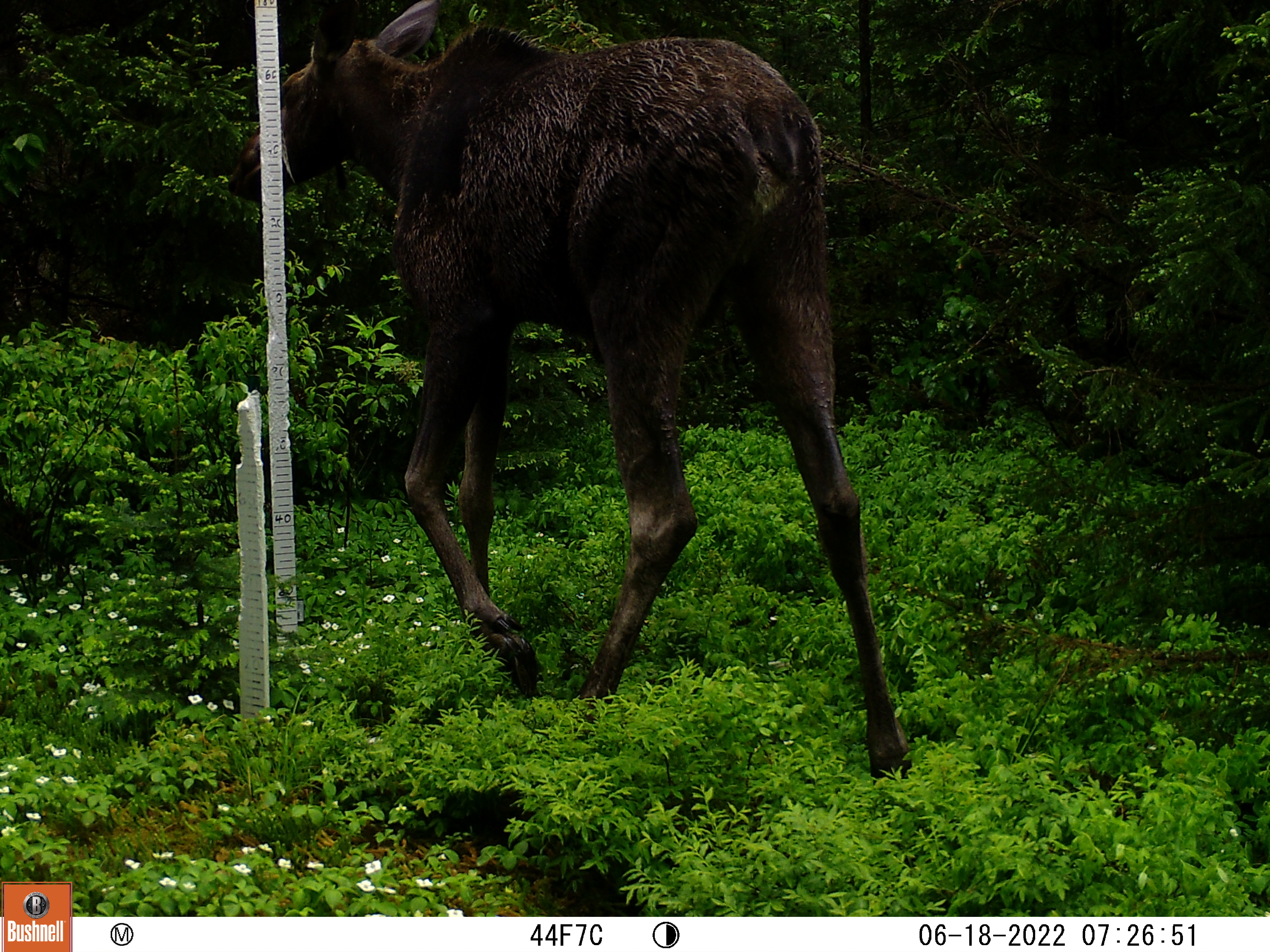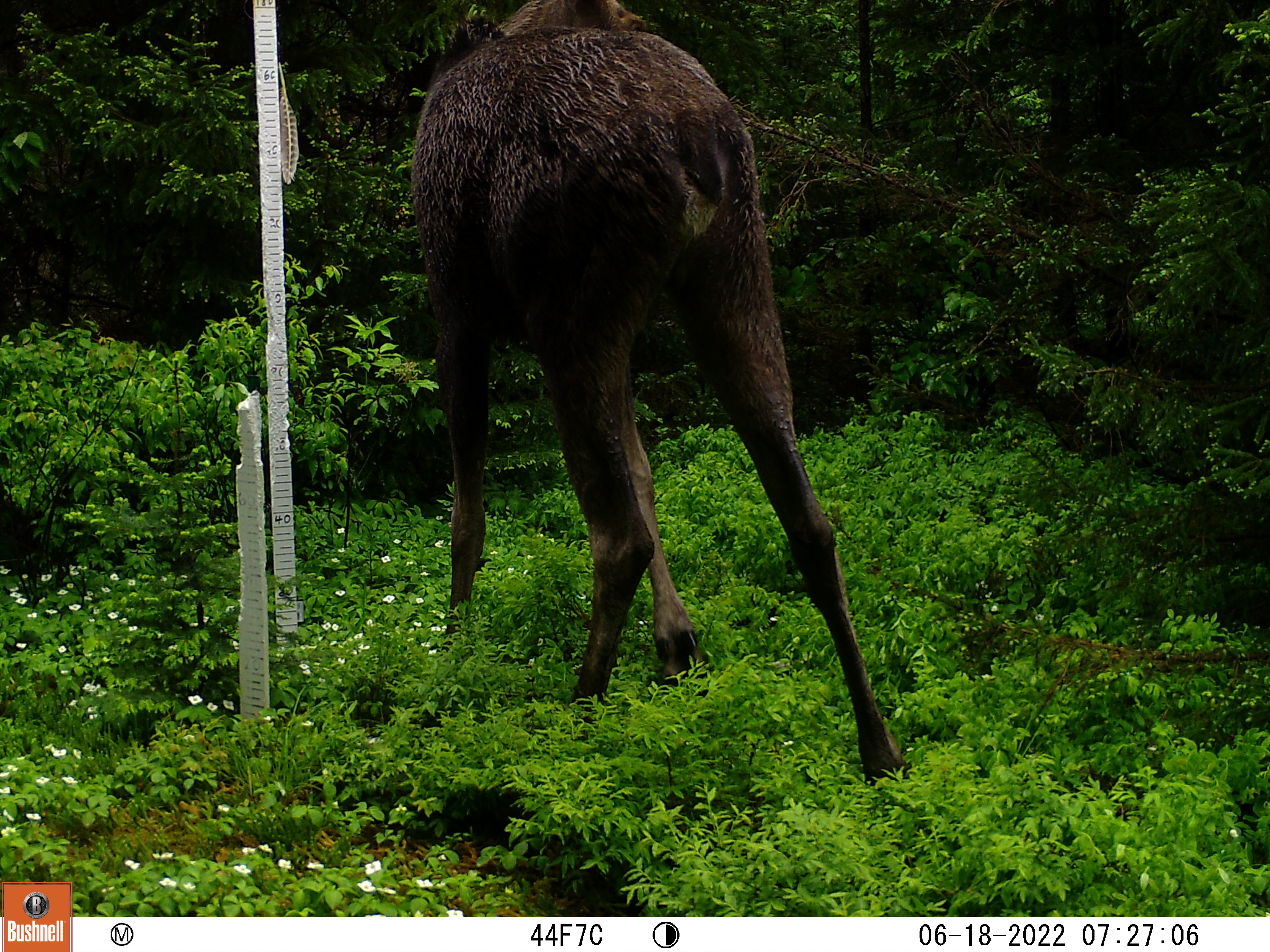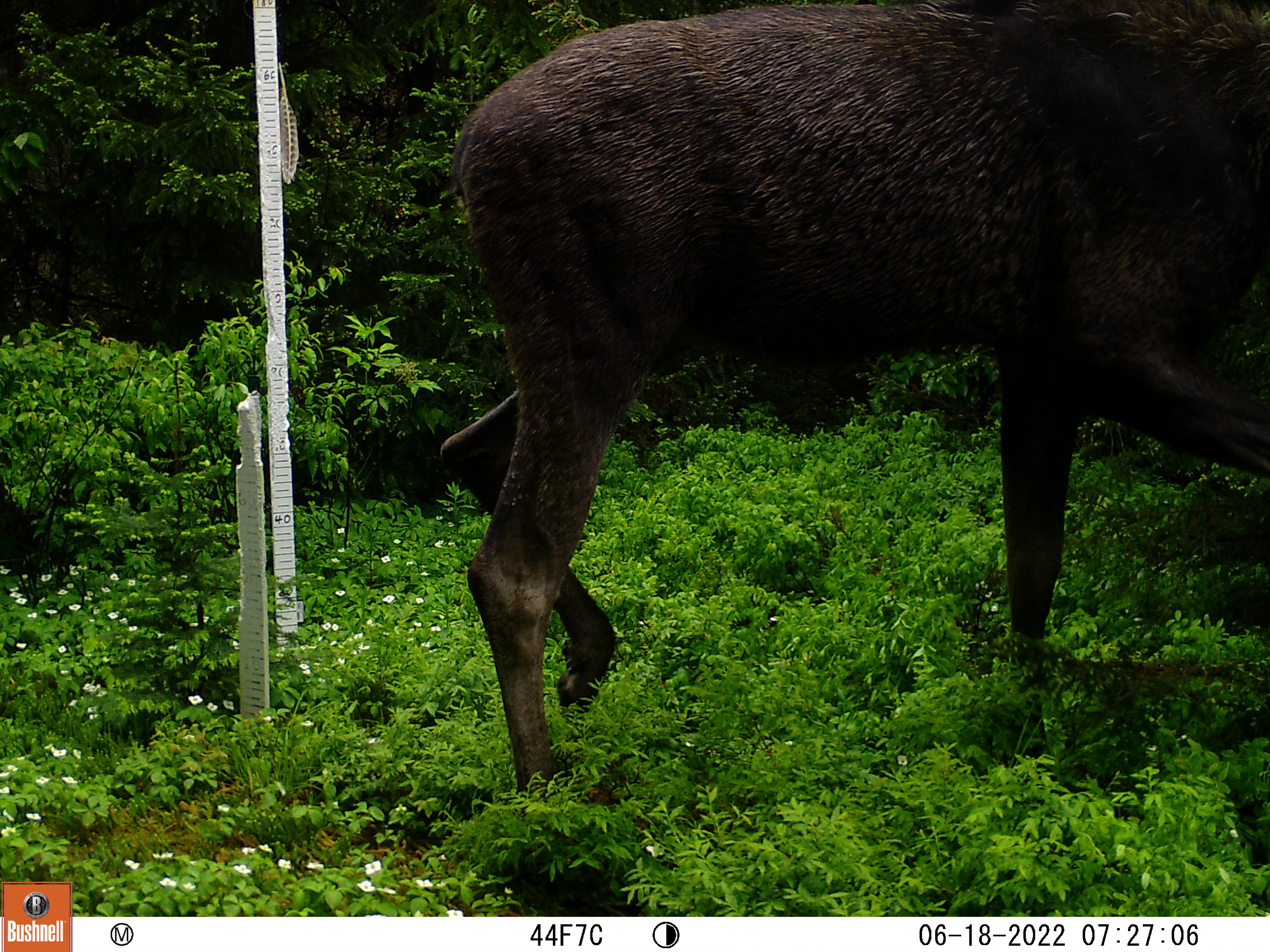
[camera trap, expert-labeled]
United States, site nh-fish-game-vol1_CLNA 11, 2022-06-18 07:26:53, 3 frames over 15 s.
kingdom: Animalia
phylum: Chordata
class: Mammalia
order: Artiodactyla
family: Cervidae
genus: Alces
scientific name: Alces alces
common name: moose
Moose (Alces alces).